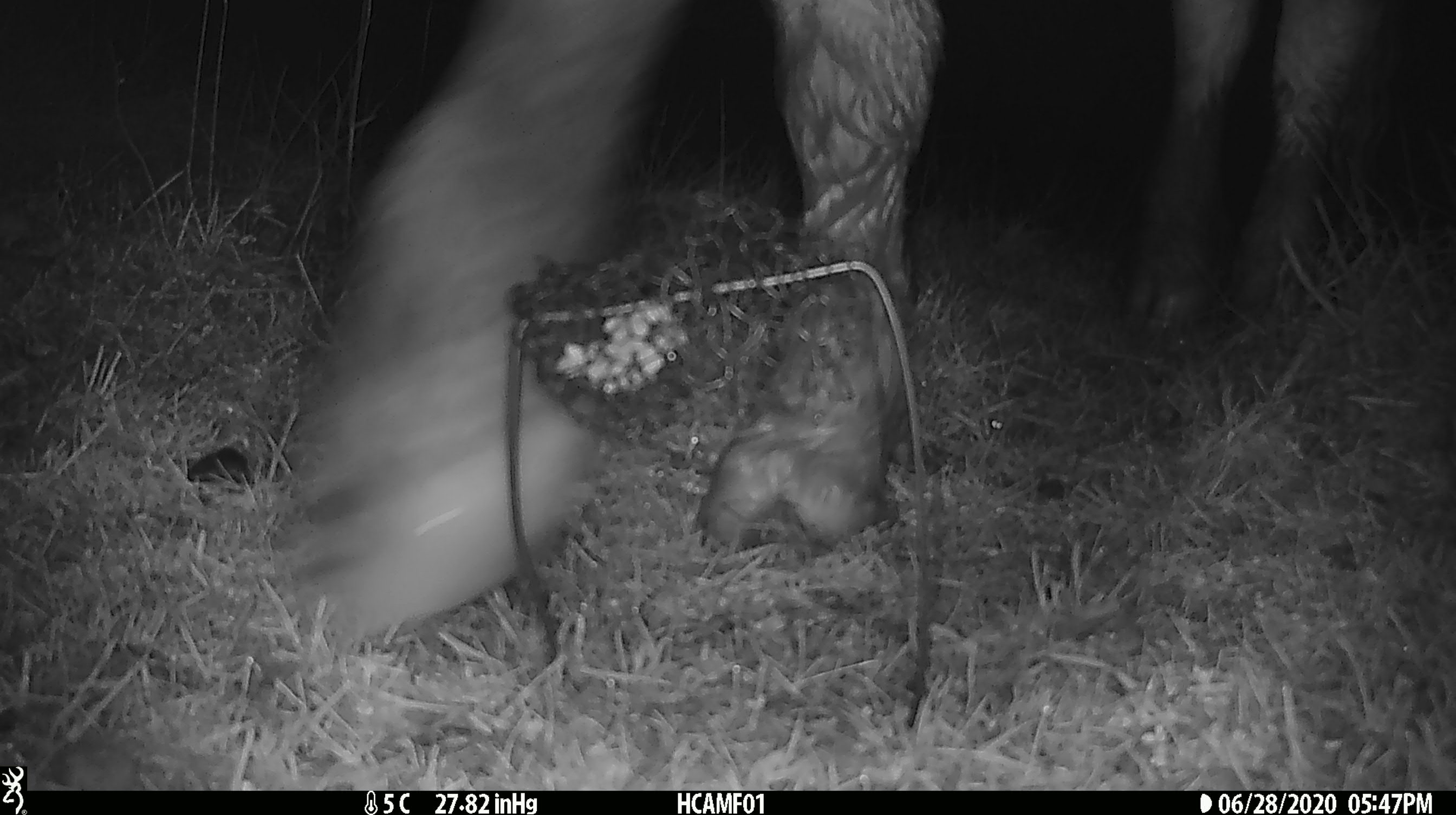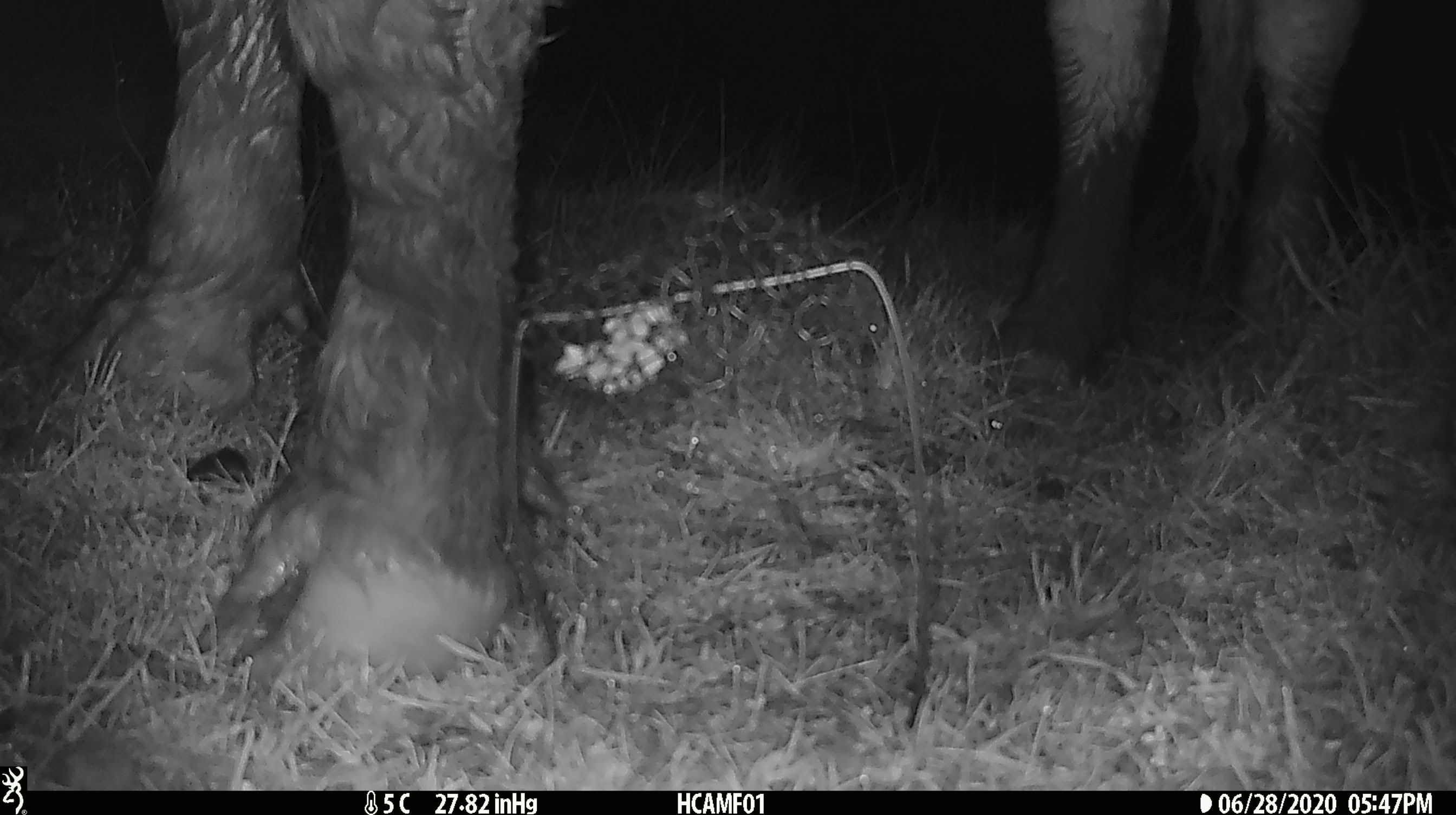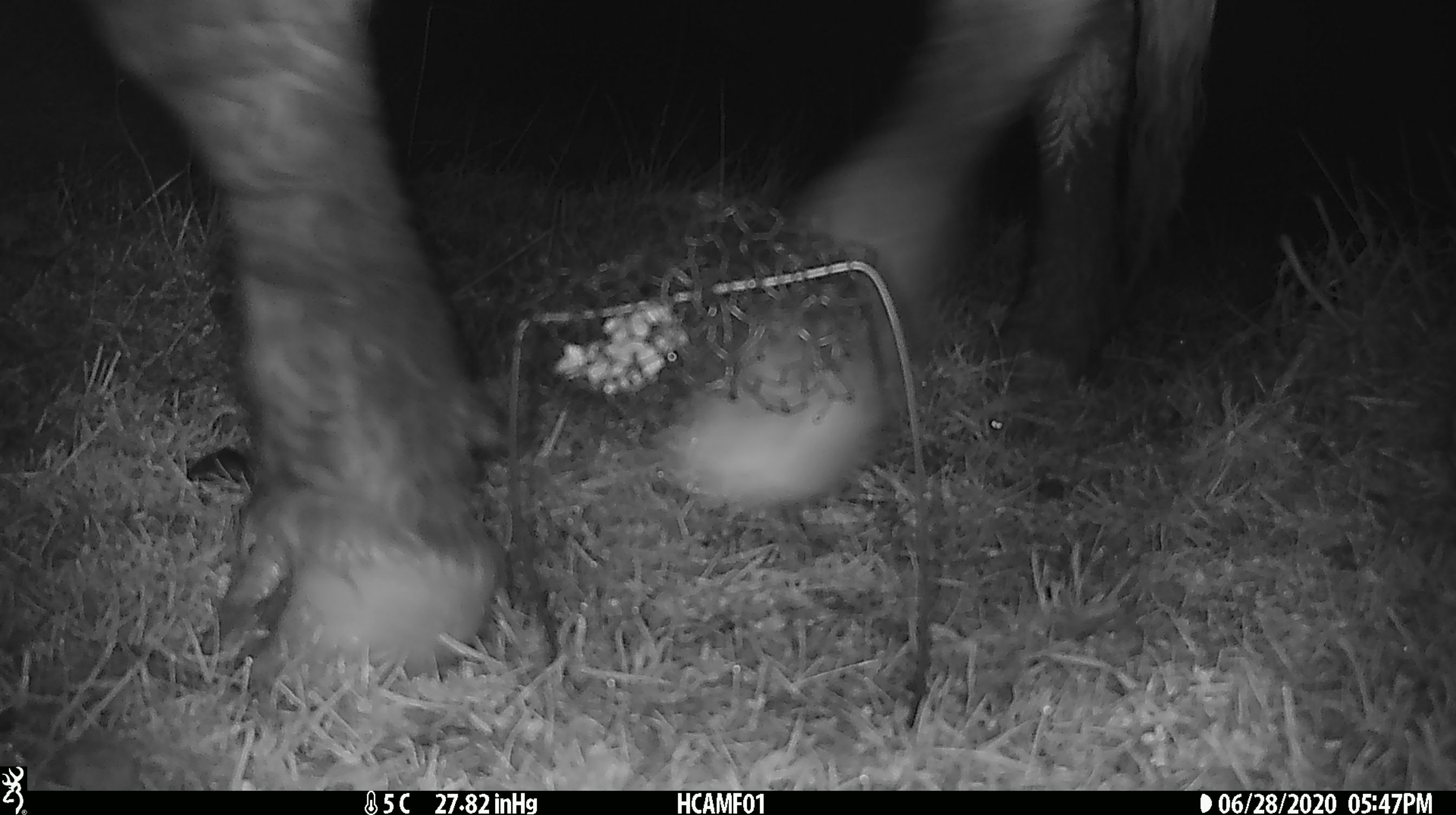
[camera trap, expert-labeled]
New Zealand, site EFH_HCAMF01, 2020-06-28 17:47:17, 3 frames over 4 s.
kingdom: Animalia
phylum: Chordata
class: Mammalia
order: Artiodactyla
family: Bovidae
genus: Bos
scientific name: Bos taurus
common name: domestic cow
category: cow